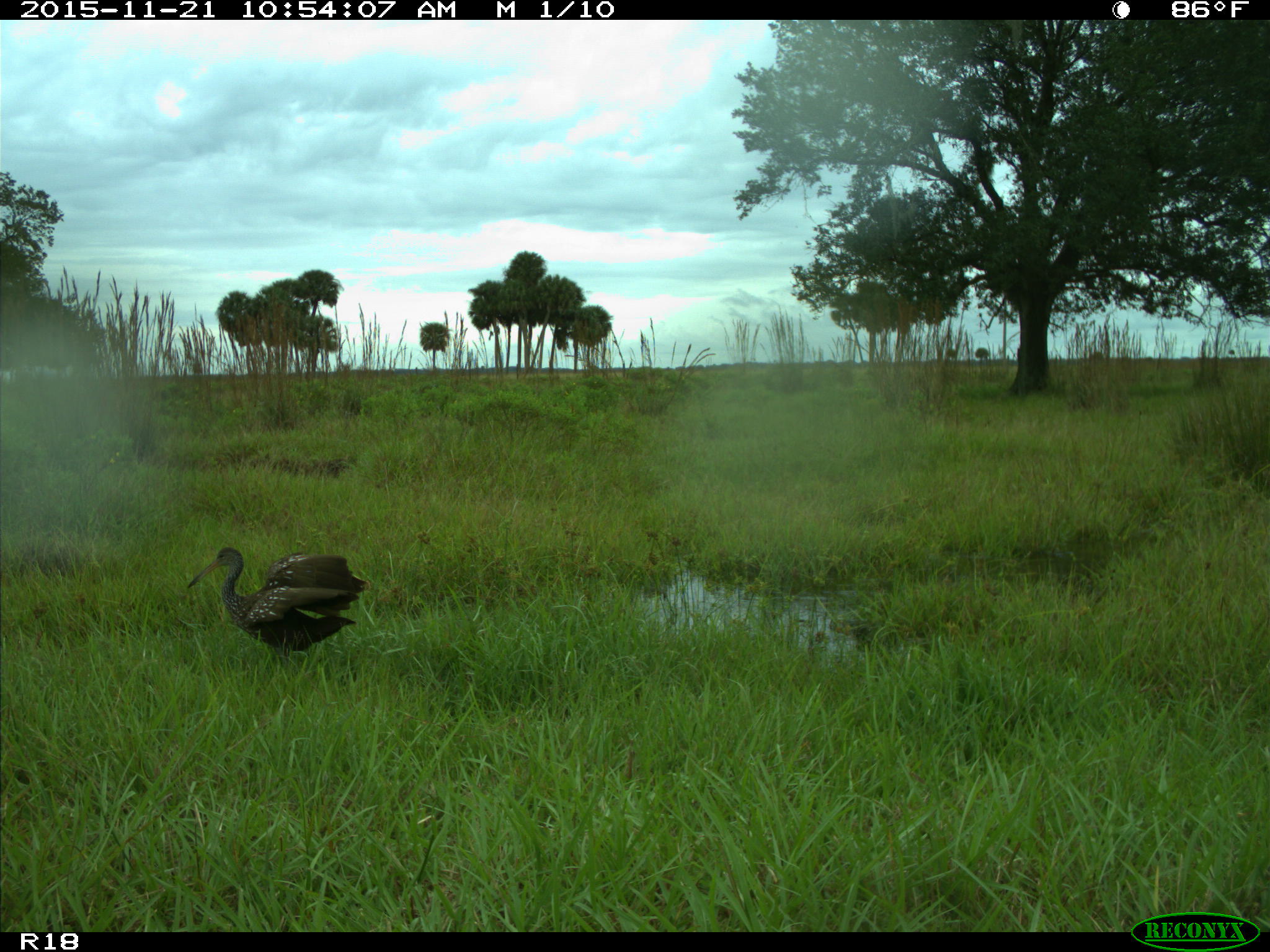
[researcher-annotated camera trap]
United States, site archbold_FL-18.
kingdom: Animalia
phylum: Chordata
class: Aves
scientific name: Aves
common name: birds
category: unidentified bird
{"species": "unidentified bird (birds) (Aves)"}